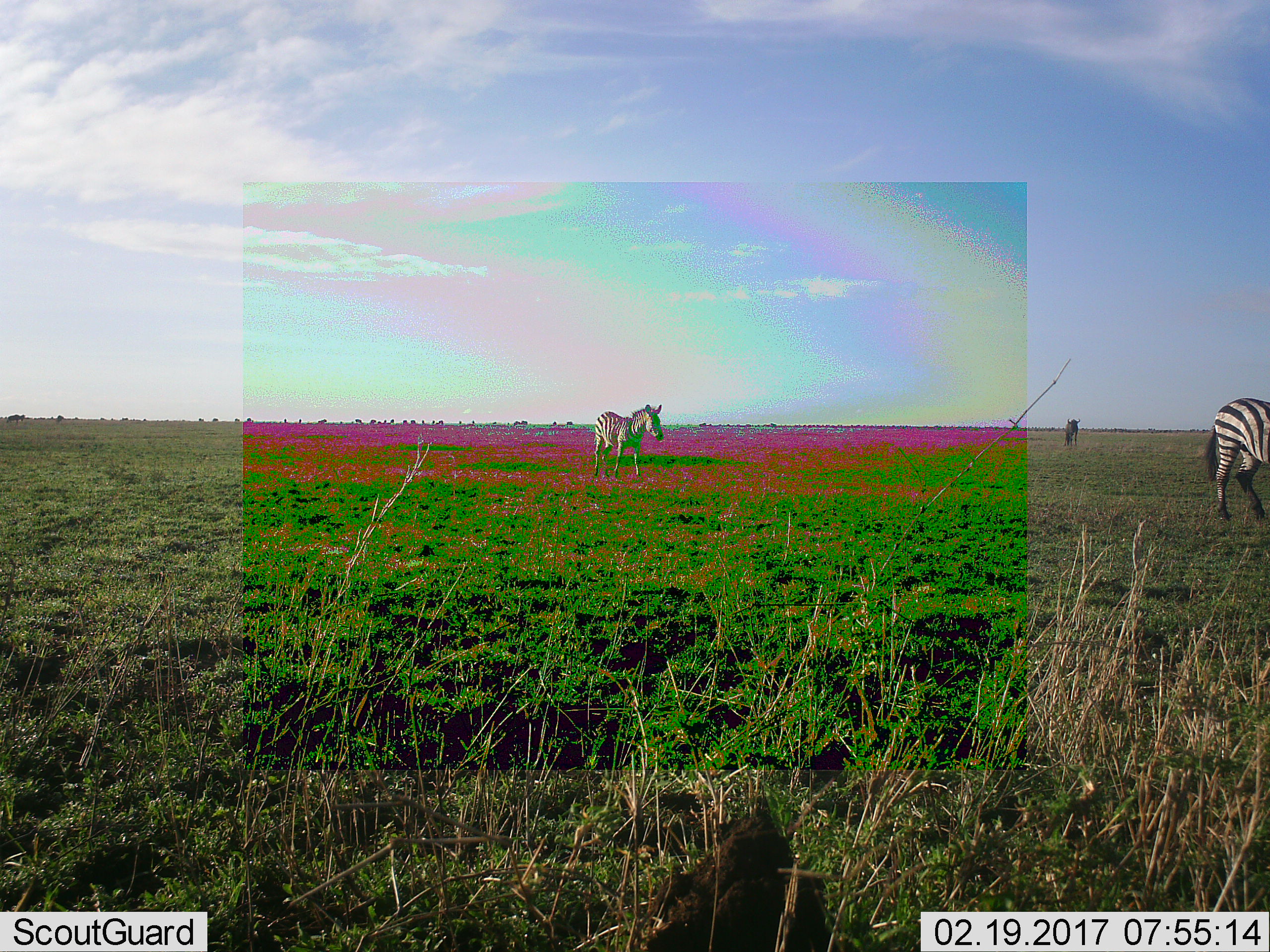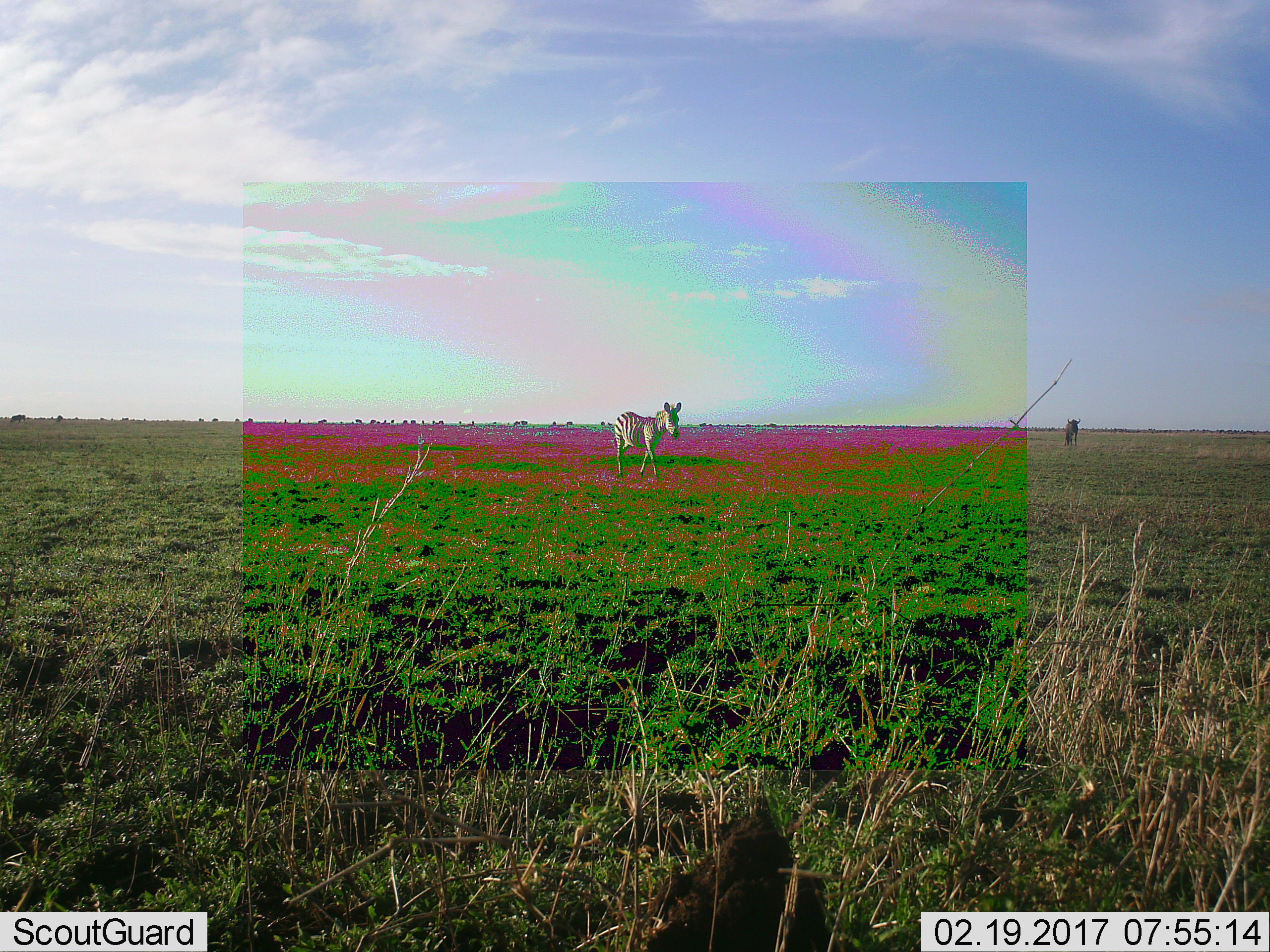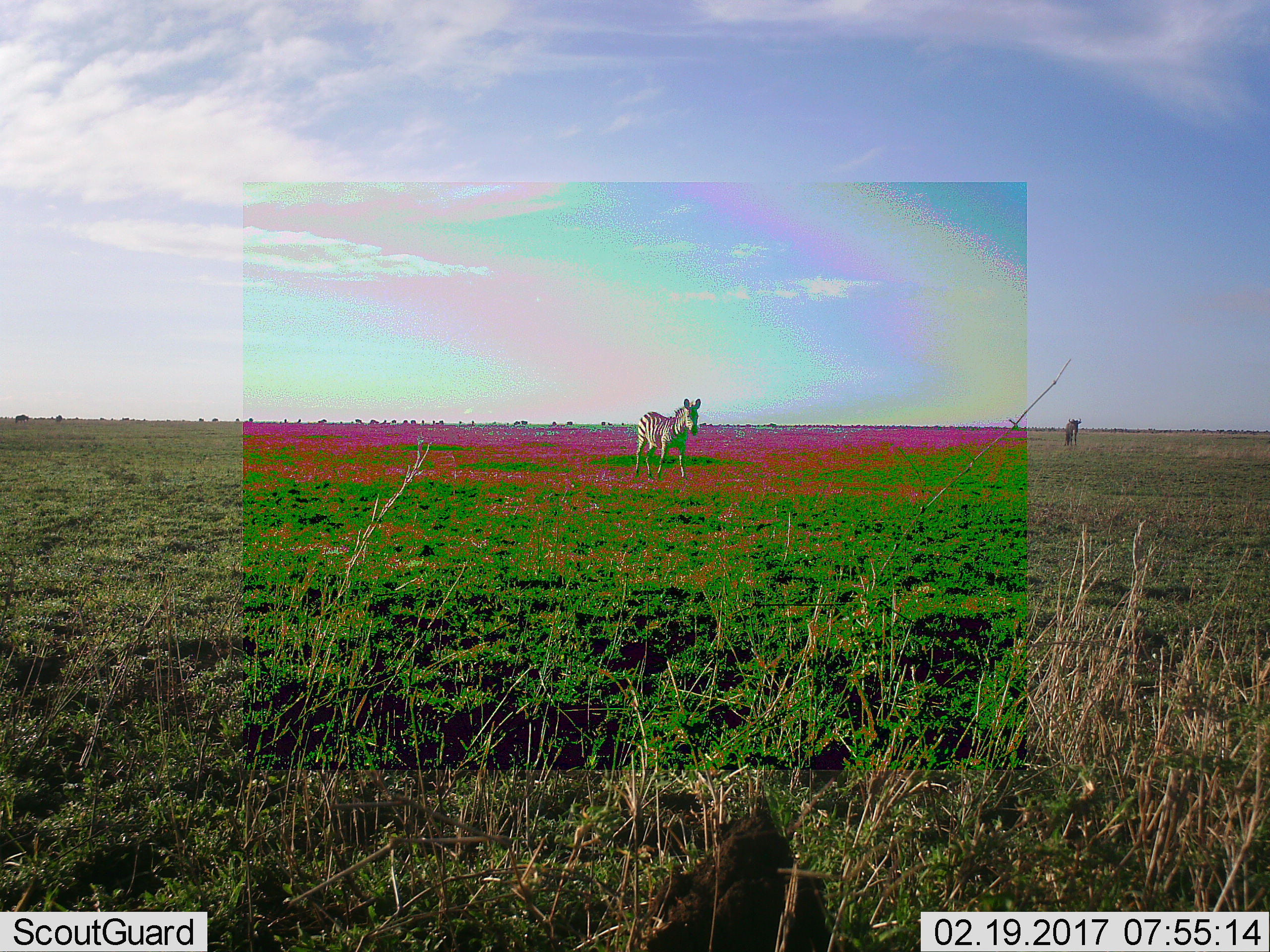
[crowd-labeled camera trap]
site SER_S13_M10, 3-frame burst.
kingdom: Animalia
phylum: Chordata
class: Mammalia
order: Perissodactyla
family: Equidae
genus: Equus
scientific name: Equus quagga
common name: plains zebra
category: zebraplains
Zebraplains (plains zebra) (Equus quagga), count 2. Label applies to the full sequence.